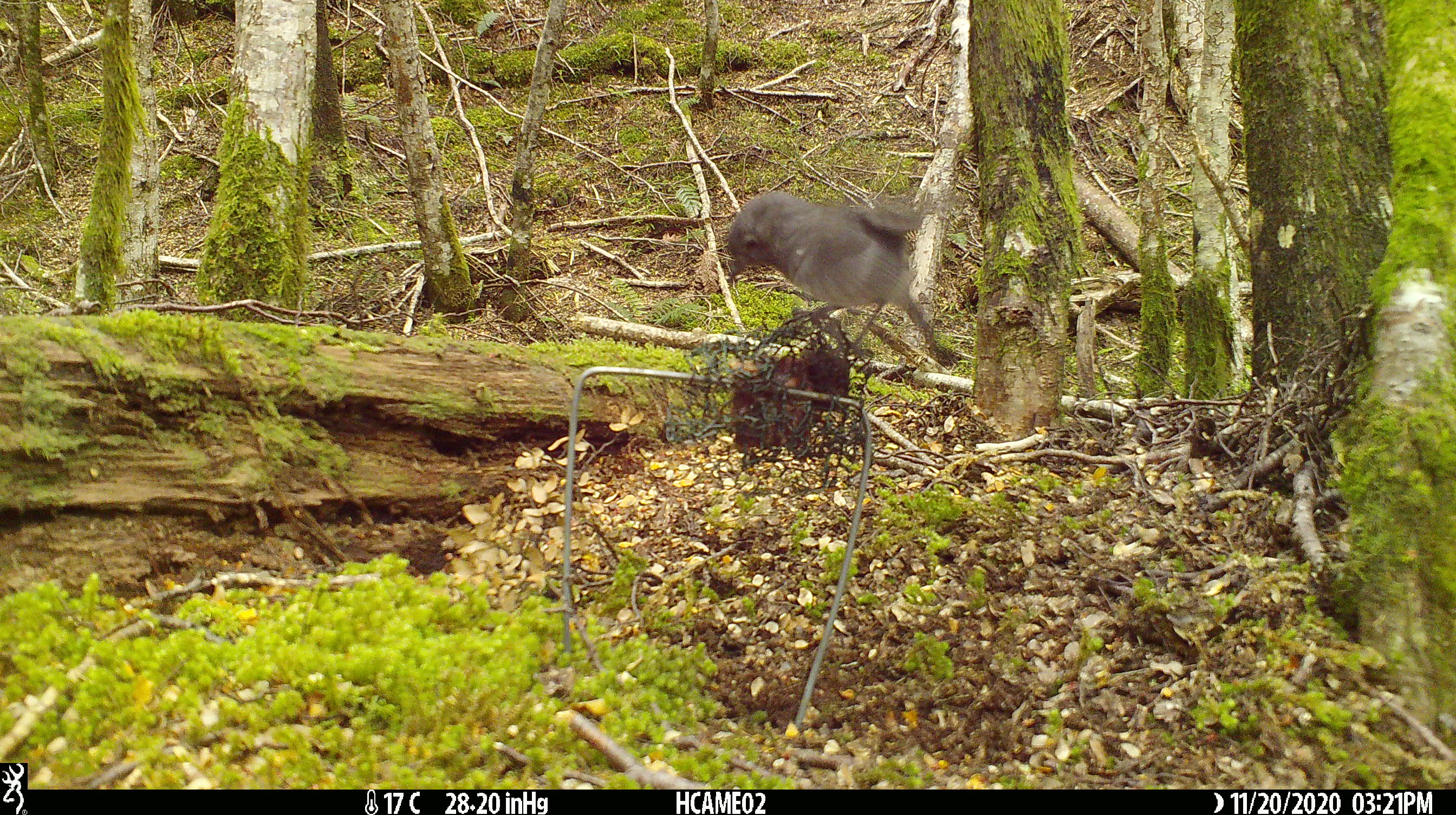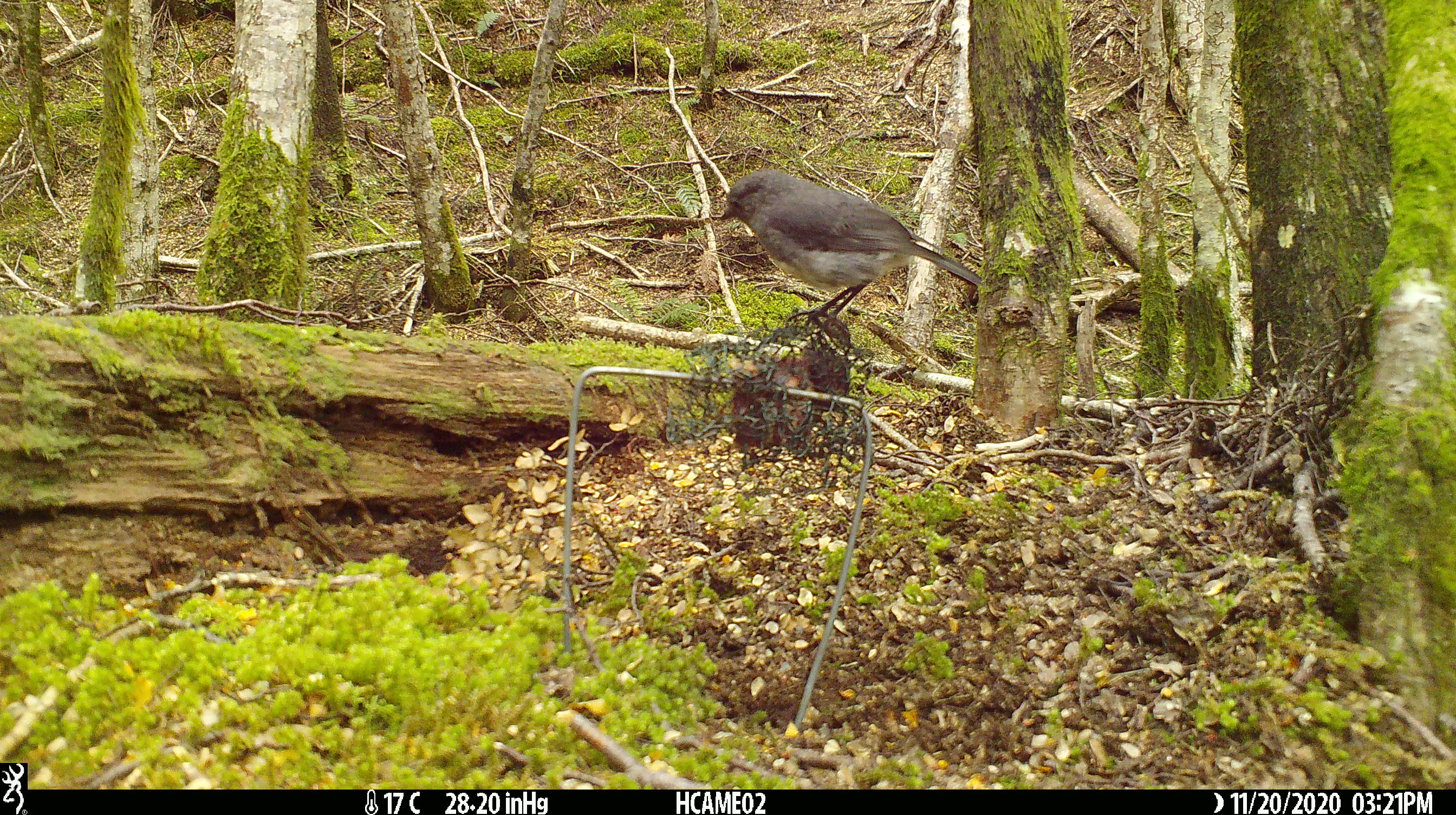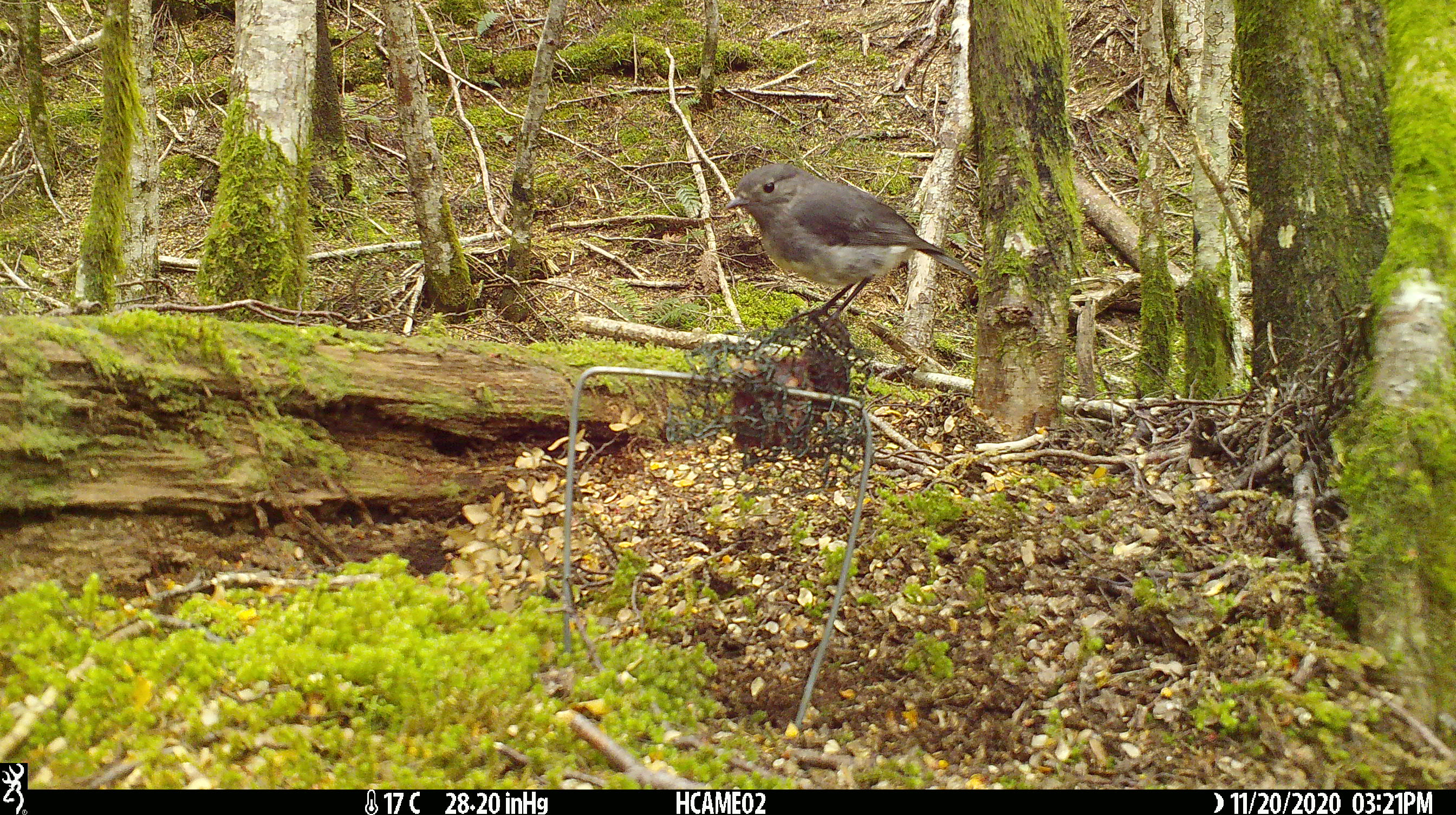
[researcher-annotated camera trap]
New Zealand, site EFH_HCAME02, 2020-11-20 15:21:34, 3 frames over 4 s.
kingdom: Animalia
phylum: Chordata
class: Aves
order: Passeriformes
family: Petroicidae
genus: Petroica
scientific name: Petroica australis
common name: new zealand robin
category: robin